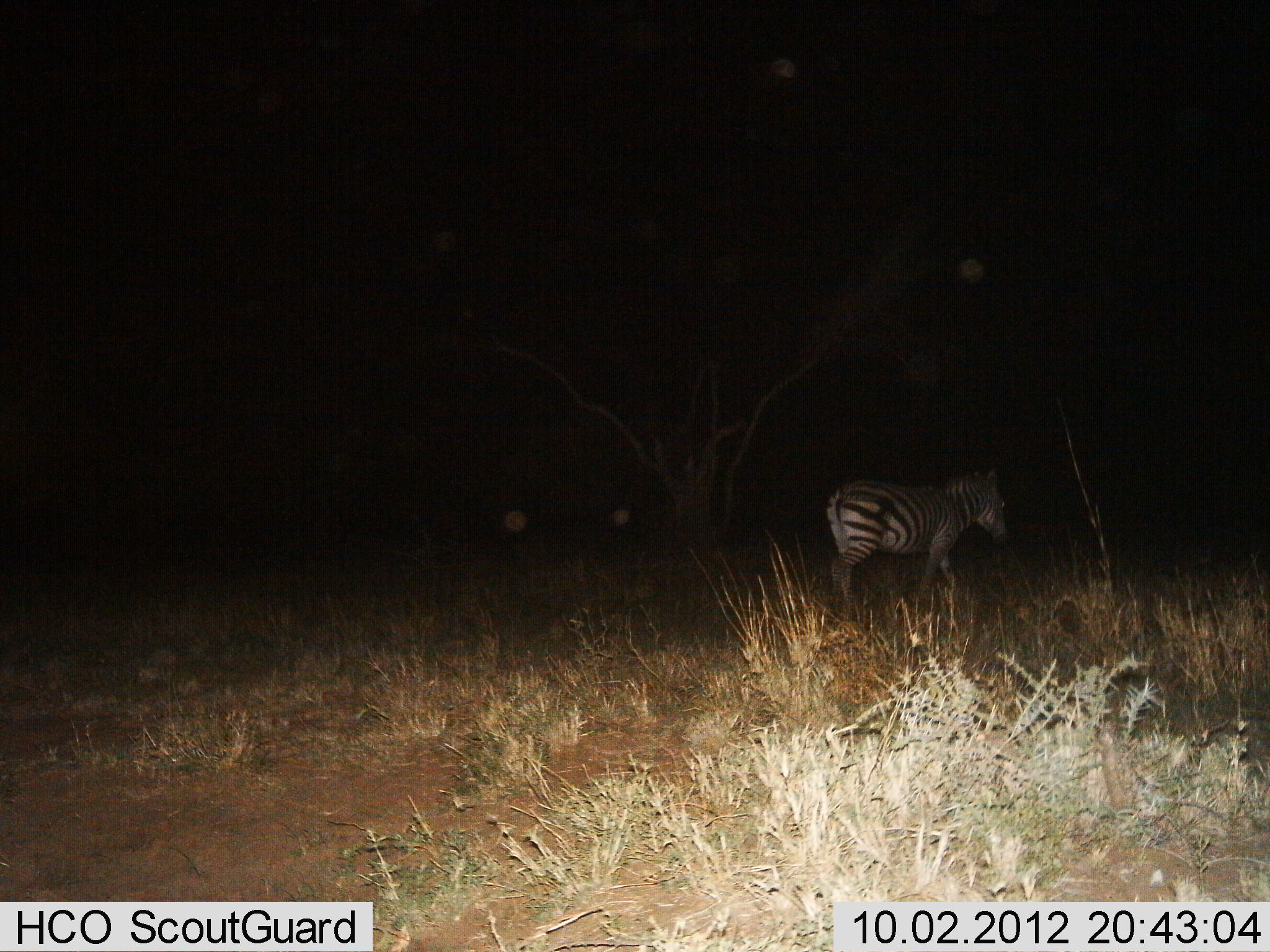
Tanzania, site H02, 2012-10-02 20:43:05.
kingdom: Animalia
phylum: Chordata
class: Mammalia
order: Perissodactyla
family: Equidae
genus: Equus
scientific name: Equus quagga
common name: plains zebra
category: zebra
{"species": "zebra (plains zebra) (Equus quagga)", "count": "1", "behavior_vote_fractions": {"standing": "10%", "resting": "0%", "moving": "90%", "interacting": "0%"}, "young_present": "0%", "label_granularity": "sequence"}